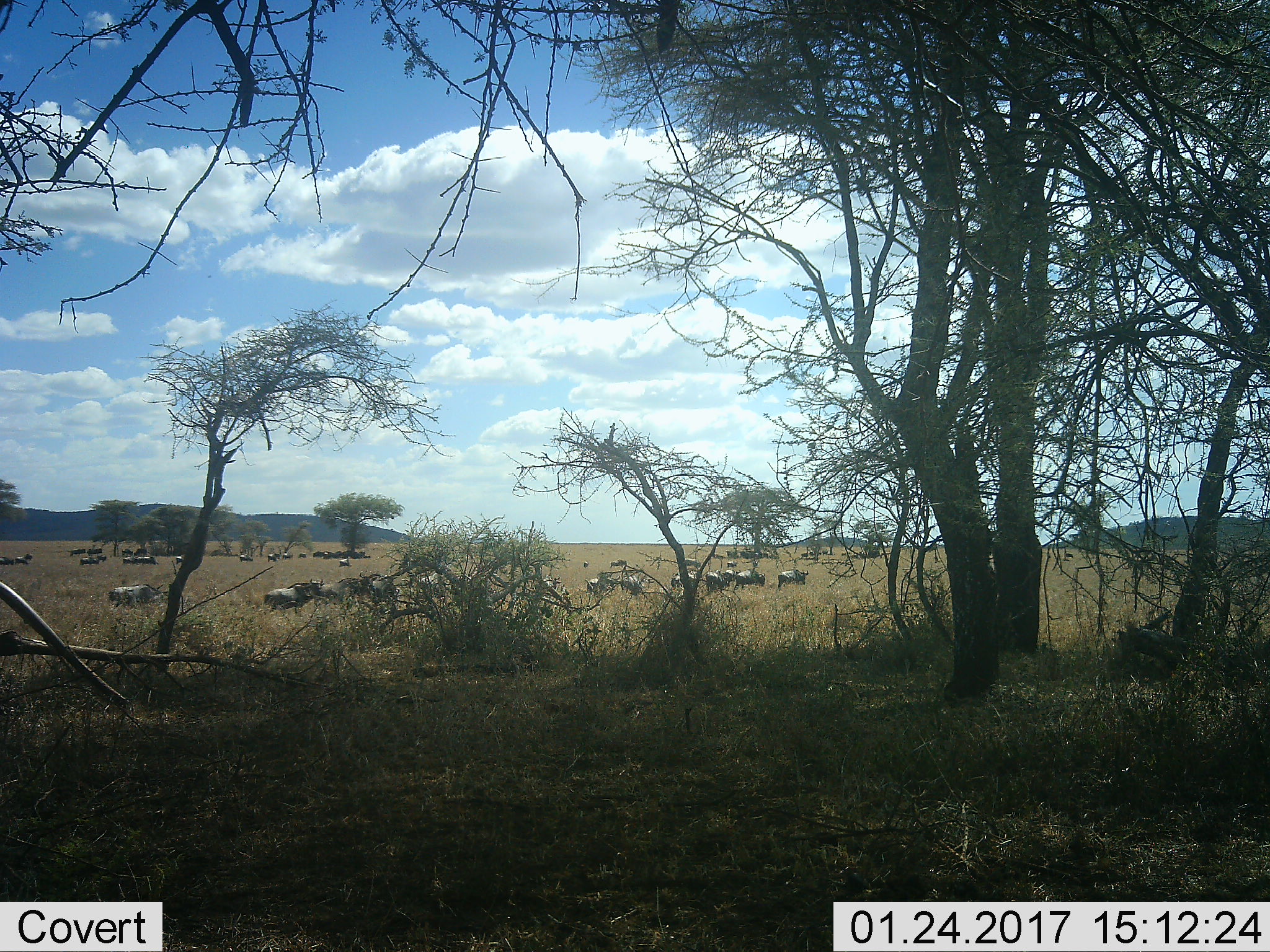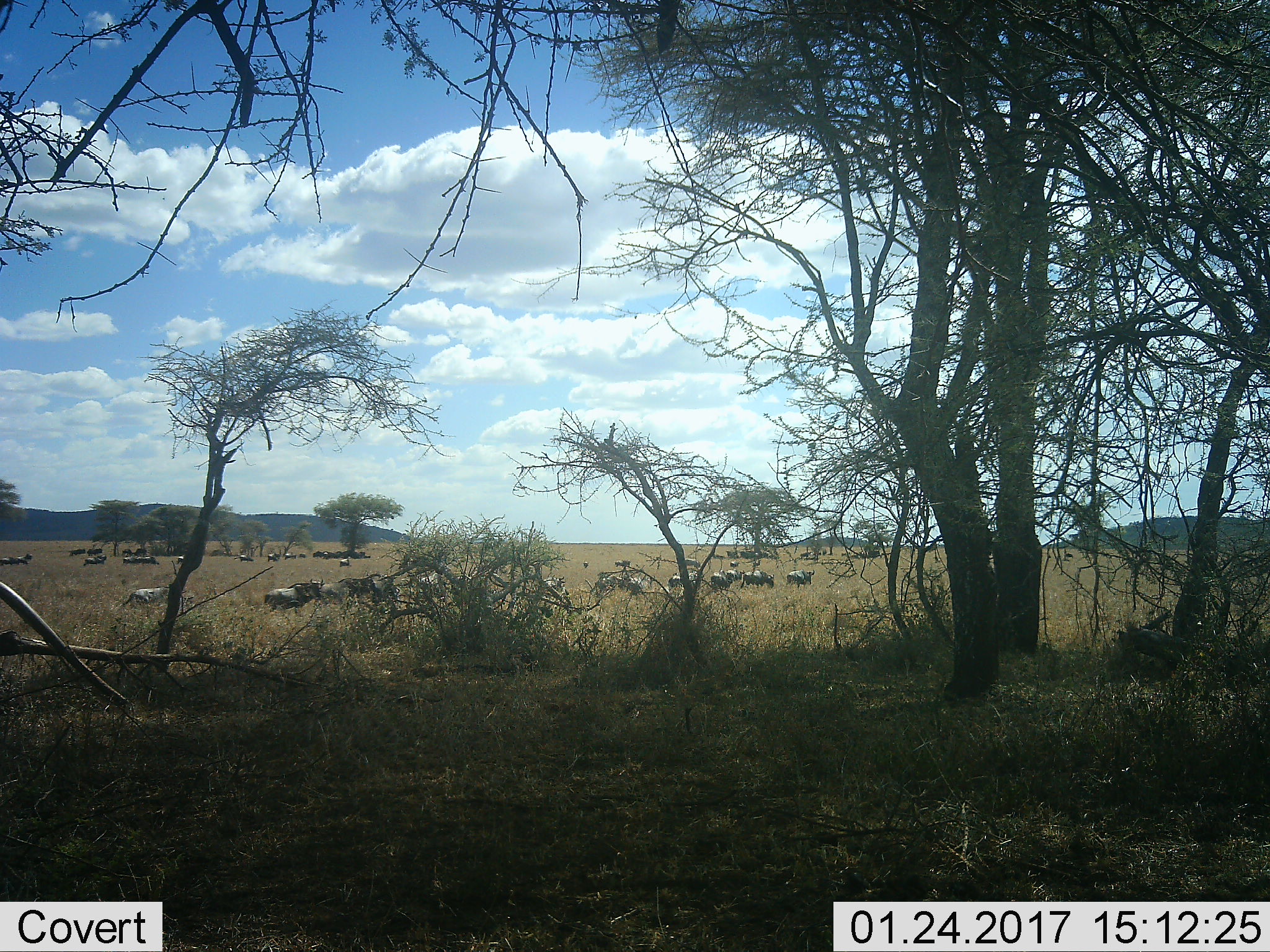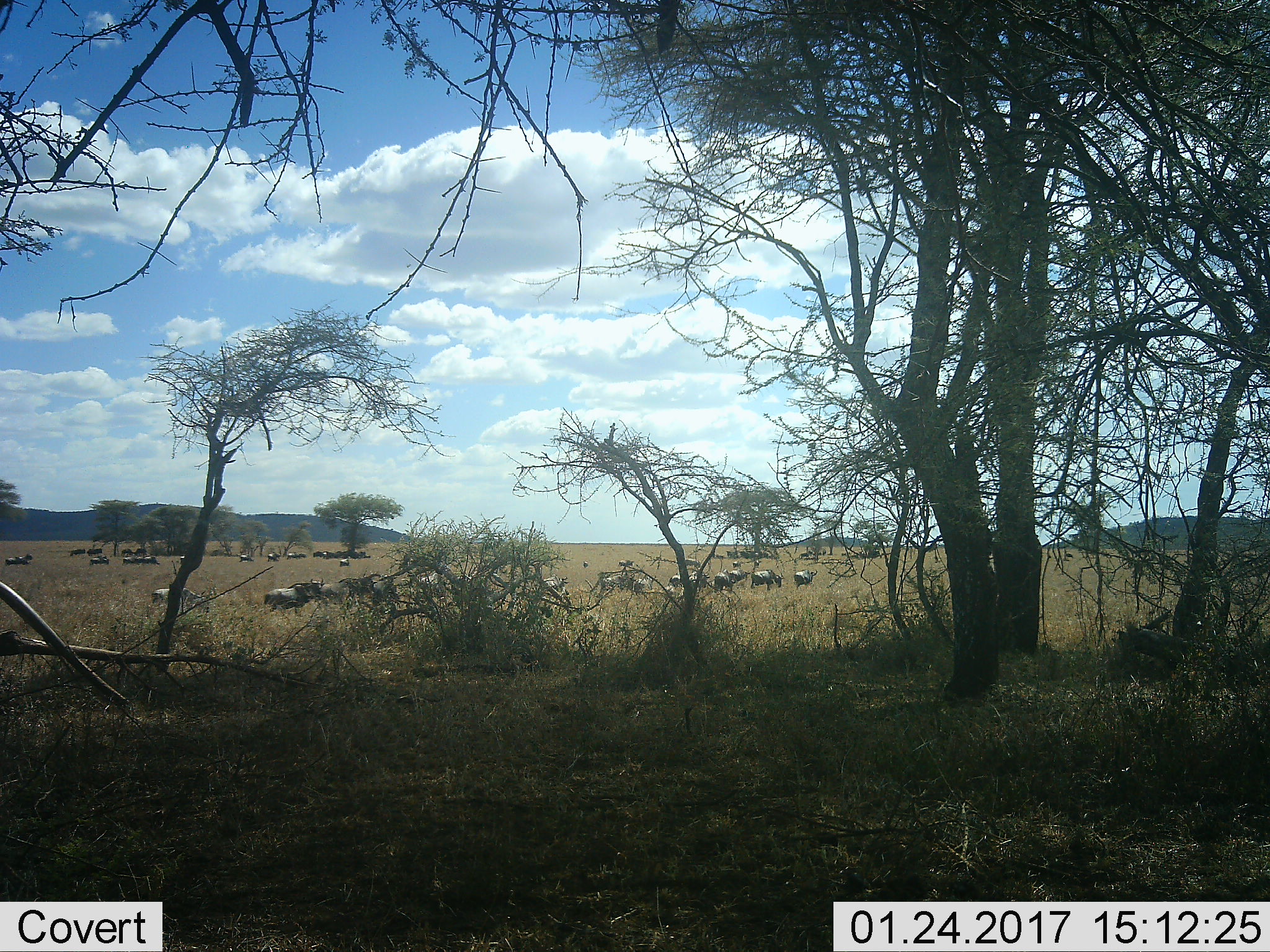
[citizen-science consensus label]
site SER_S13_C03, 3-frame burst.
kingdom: Animalia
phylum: Chordata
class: Mammalia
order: Artiodactyla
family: Bovidae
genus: Connochaetes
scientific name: Connochaetes taurinus taurinus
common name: blue wildebeest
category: wildebeestblue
Wildebeestblue (blue wildebeest) (Connochaetes taurinus taurinus), count 11-50. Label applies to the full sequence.